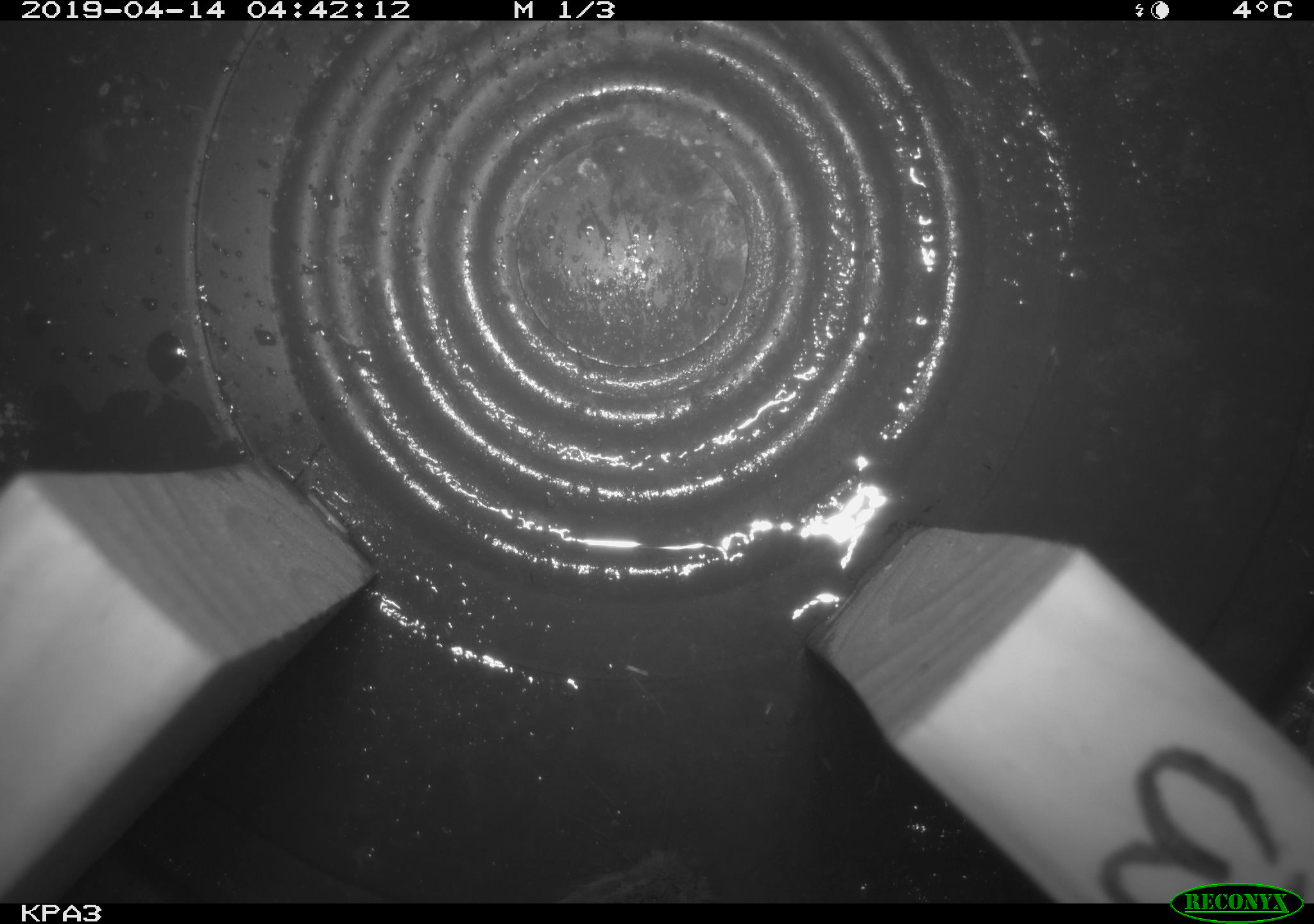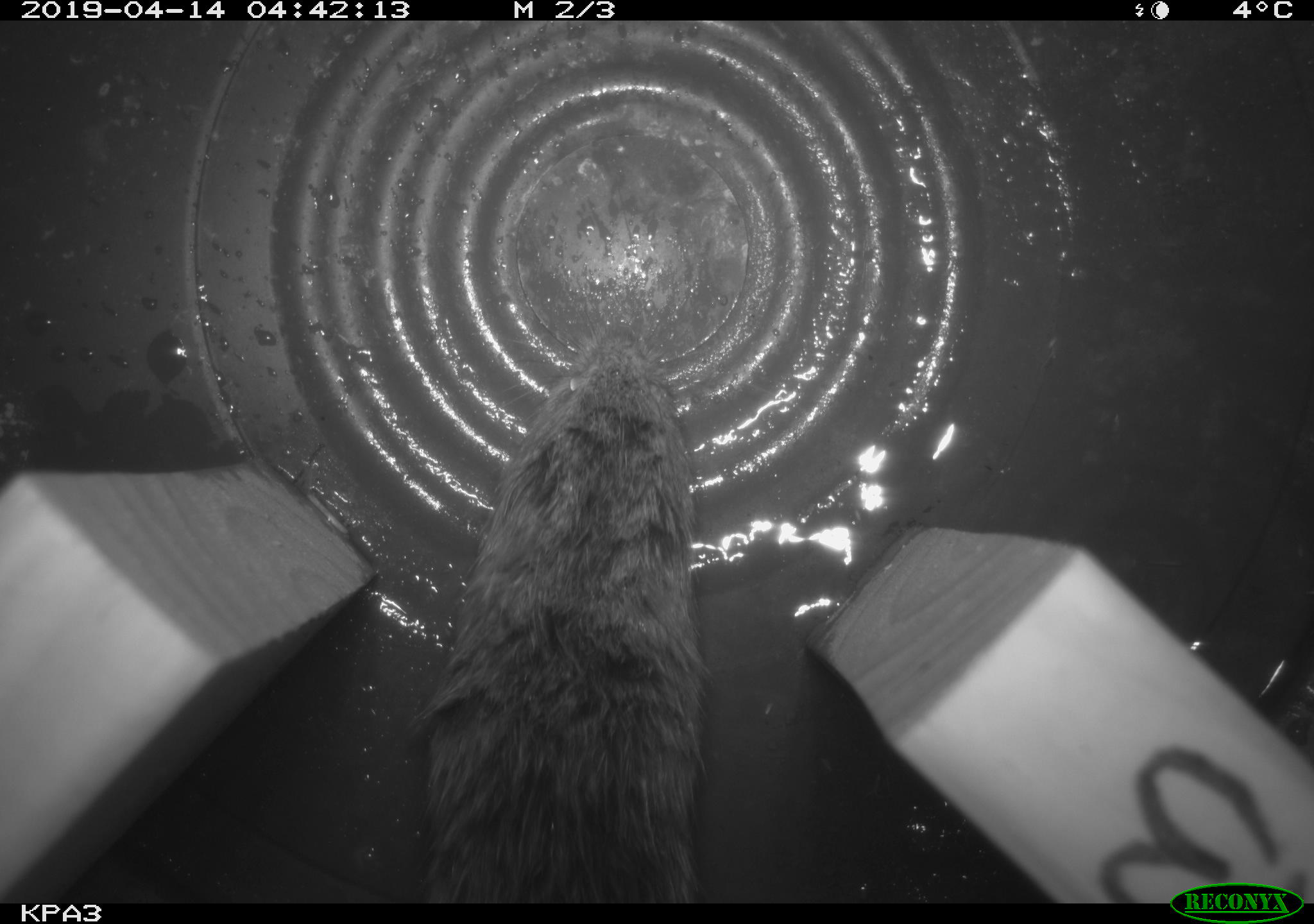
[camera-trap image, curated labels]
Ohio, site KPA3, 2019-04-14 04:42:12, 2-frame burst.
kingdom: Animalia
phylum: Chordata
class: Mammalia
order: Rodentia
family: Cricetidae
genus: Microtus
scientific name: Microtus pennsylvanicus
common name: meadow vole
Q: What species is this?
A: Meadow vole (Microtus pennsylvanicus).